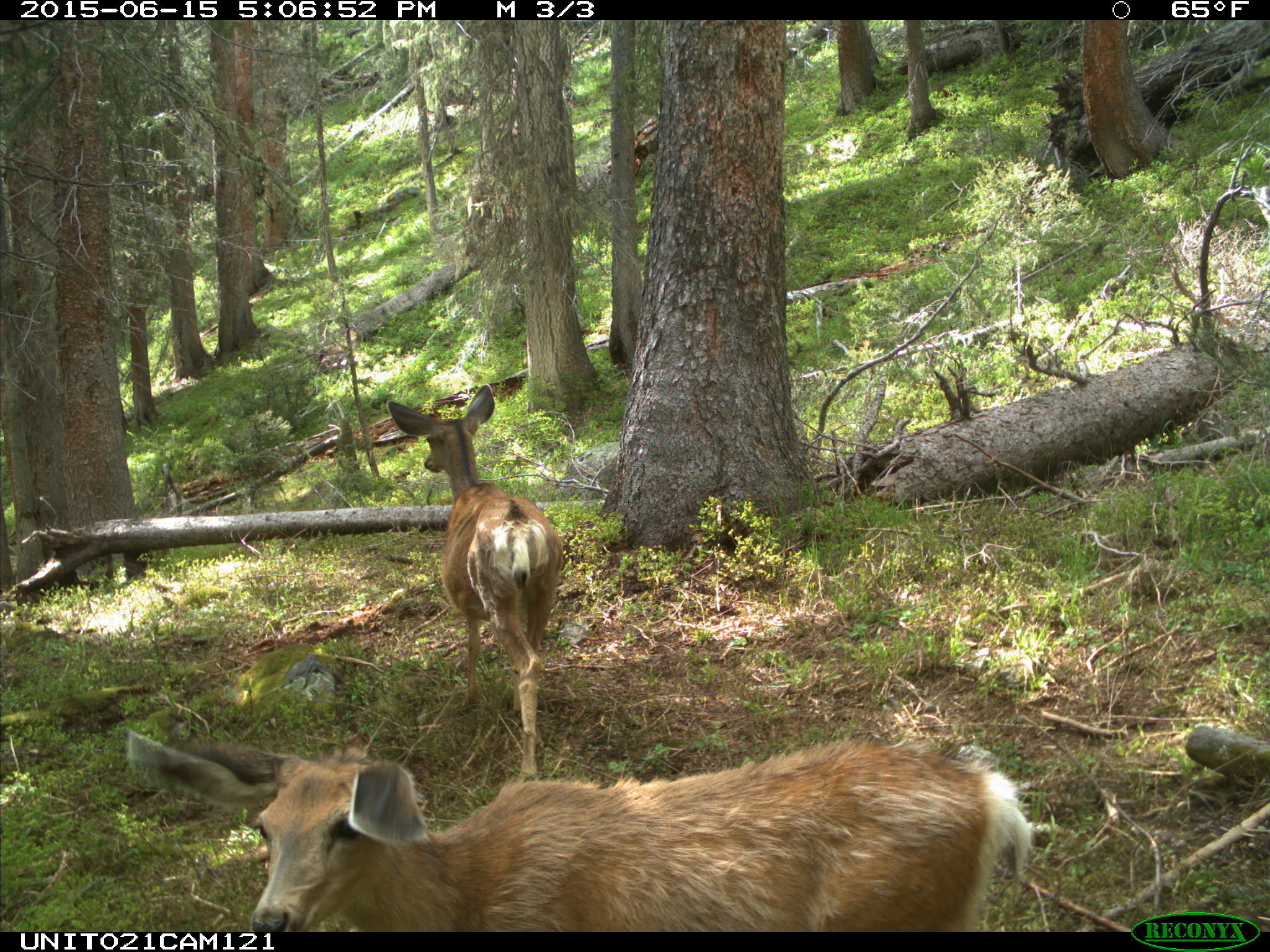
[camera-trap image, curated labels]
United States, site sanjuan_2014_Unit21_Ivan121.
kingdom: Animalia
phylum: Chordata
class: Mammalia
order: Artiodactyla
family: Cervidae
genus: Odocoileus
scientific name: Odocoileus hemionus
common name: mule deer